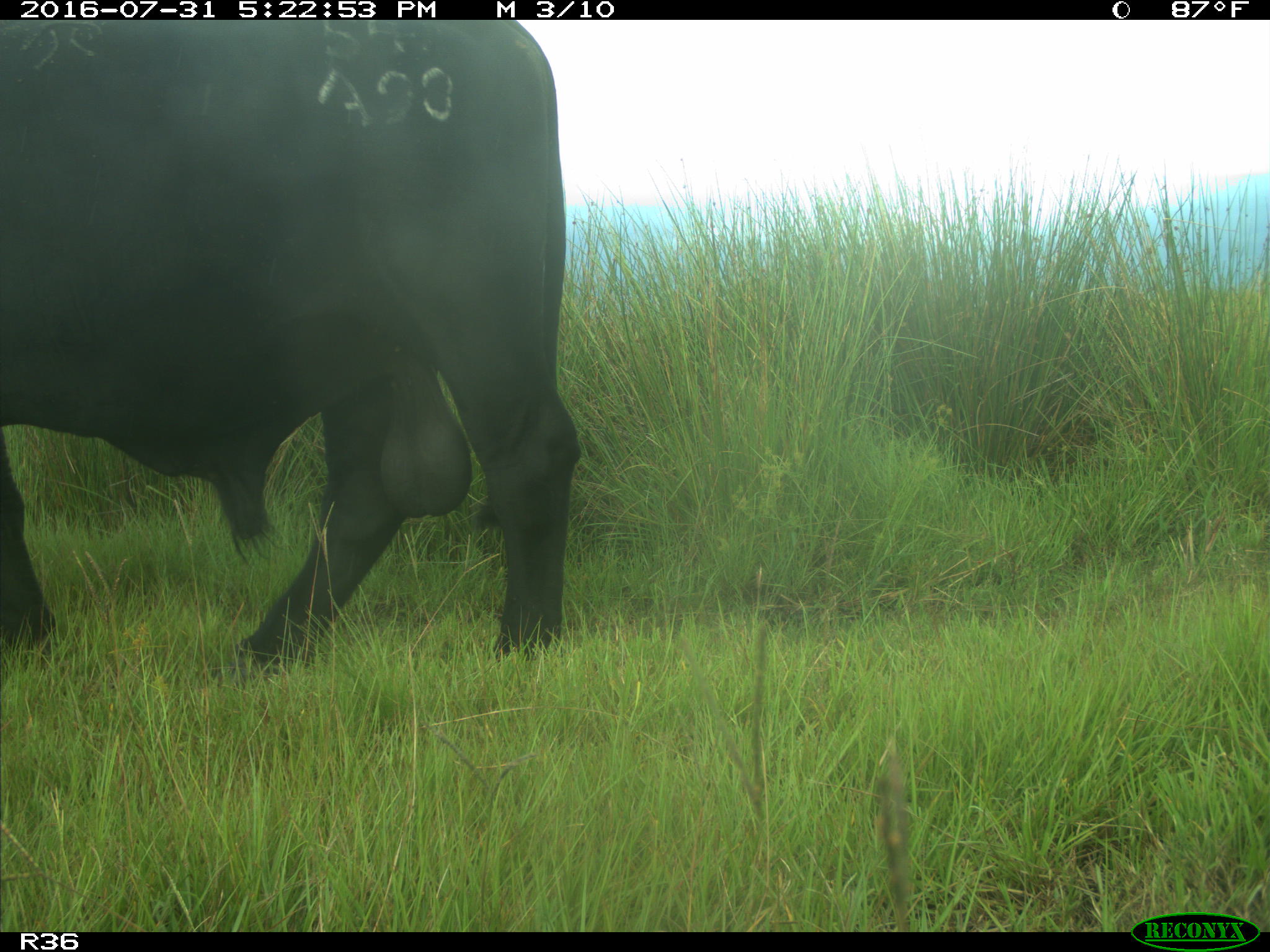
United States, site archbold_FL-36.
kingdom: Animalia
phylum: Chordata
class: Mammalia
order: Artiodactyla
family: Bovidae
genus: Bos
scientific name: Bos taurus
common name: domestic cow